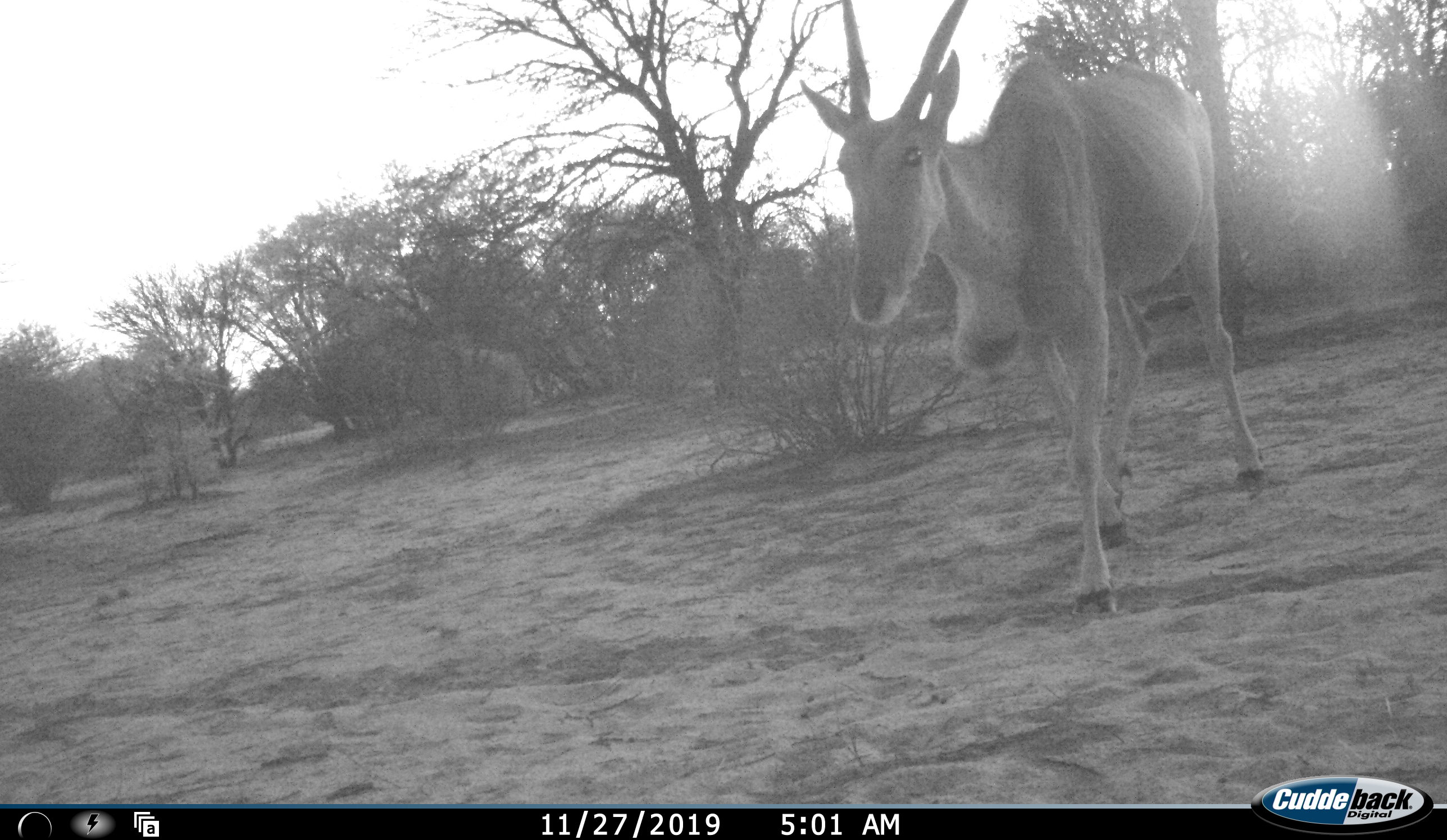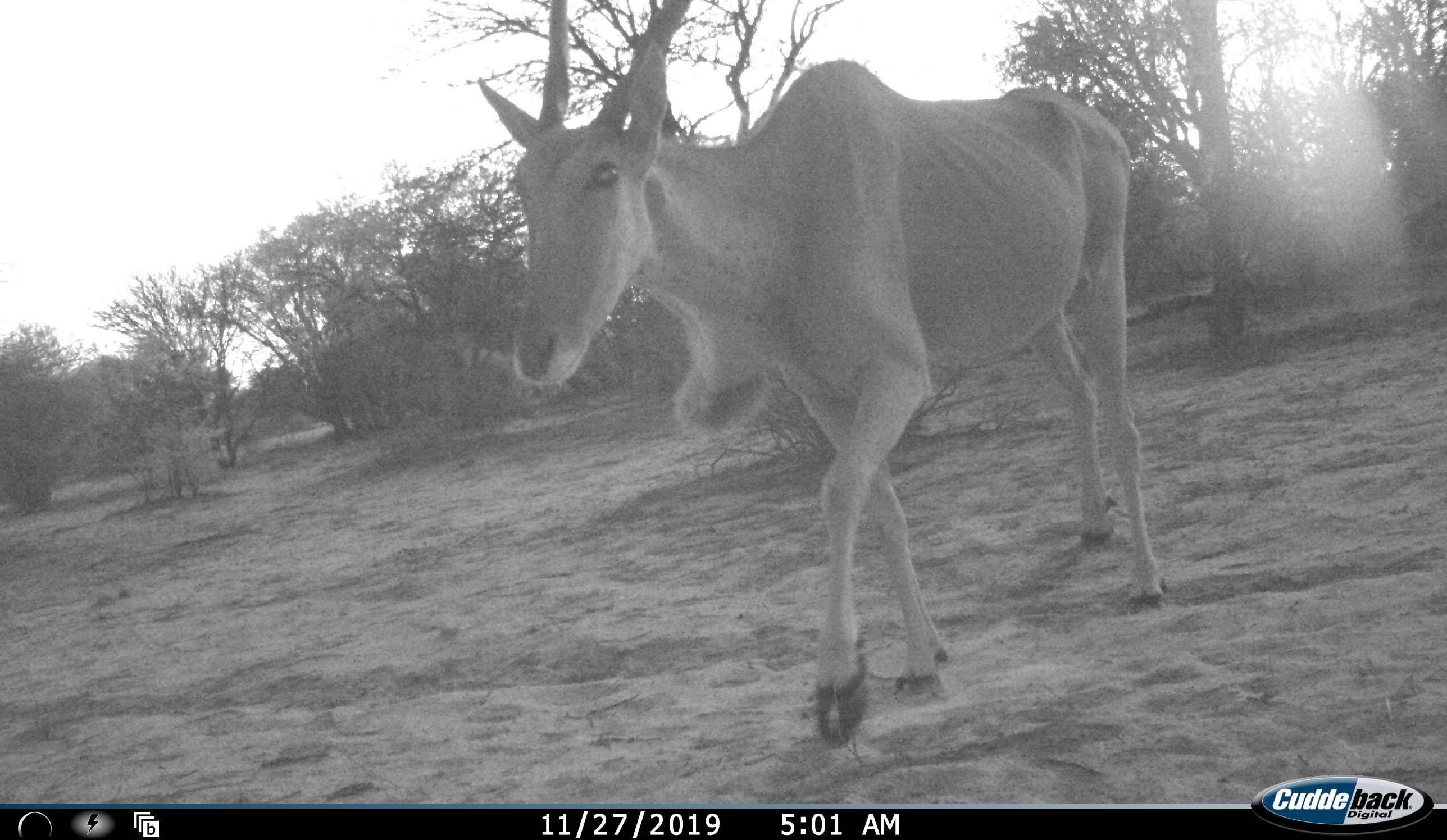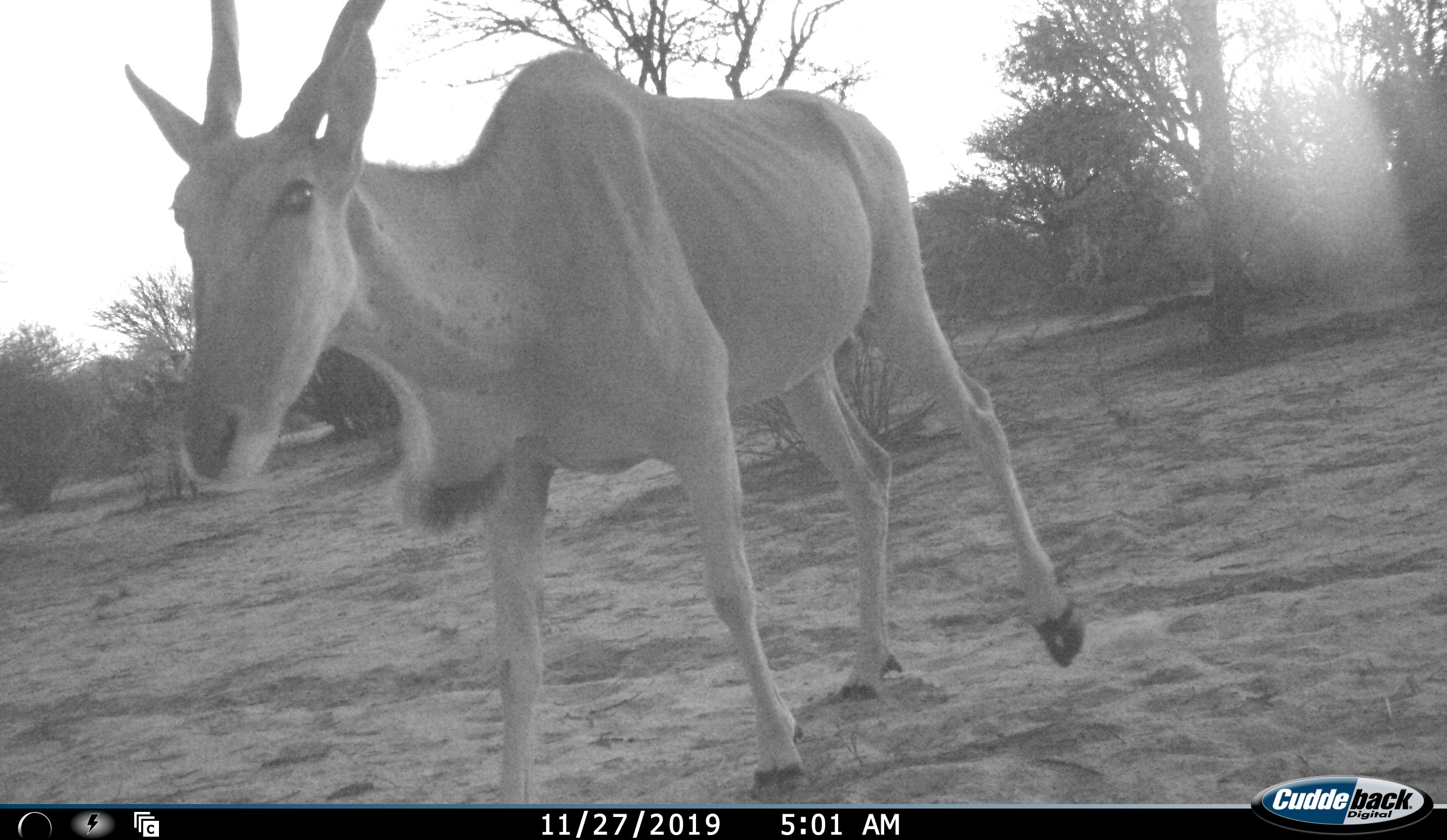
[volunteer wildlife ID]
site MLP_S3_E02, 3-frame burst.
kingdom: Animalia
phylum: Chordata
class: Mammalia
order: Artiodactyla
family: Bovidae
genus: Tragelaphus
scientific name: Tragelaphus oryx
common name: eland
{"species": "eland (Tragelaphus oryx)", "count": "1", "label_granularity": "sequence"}